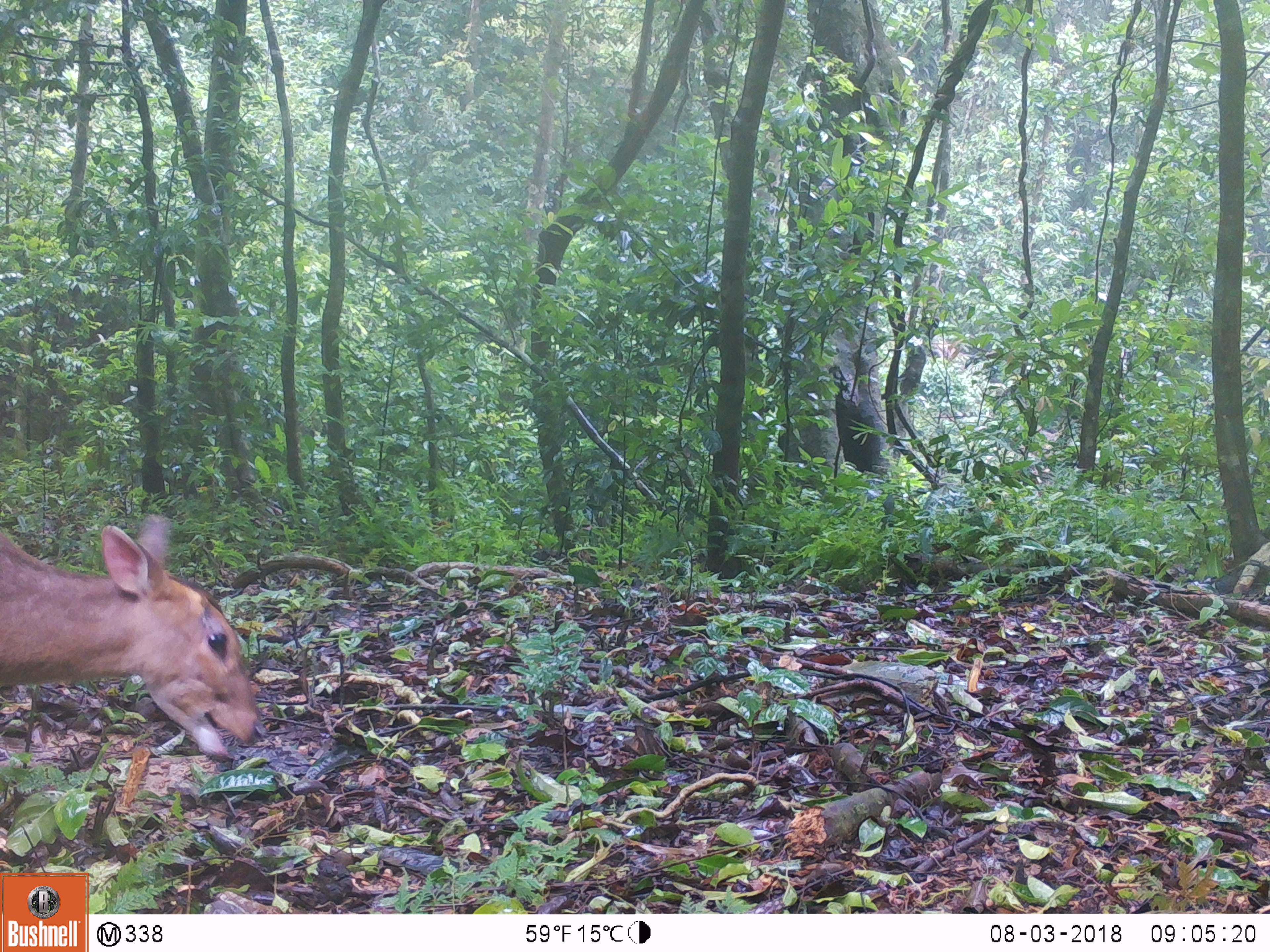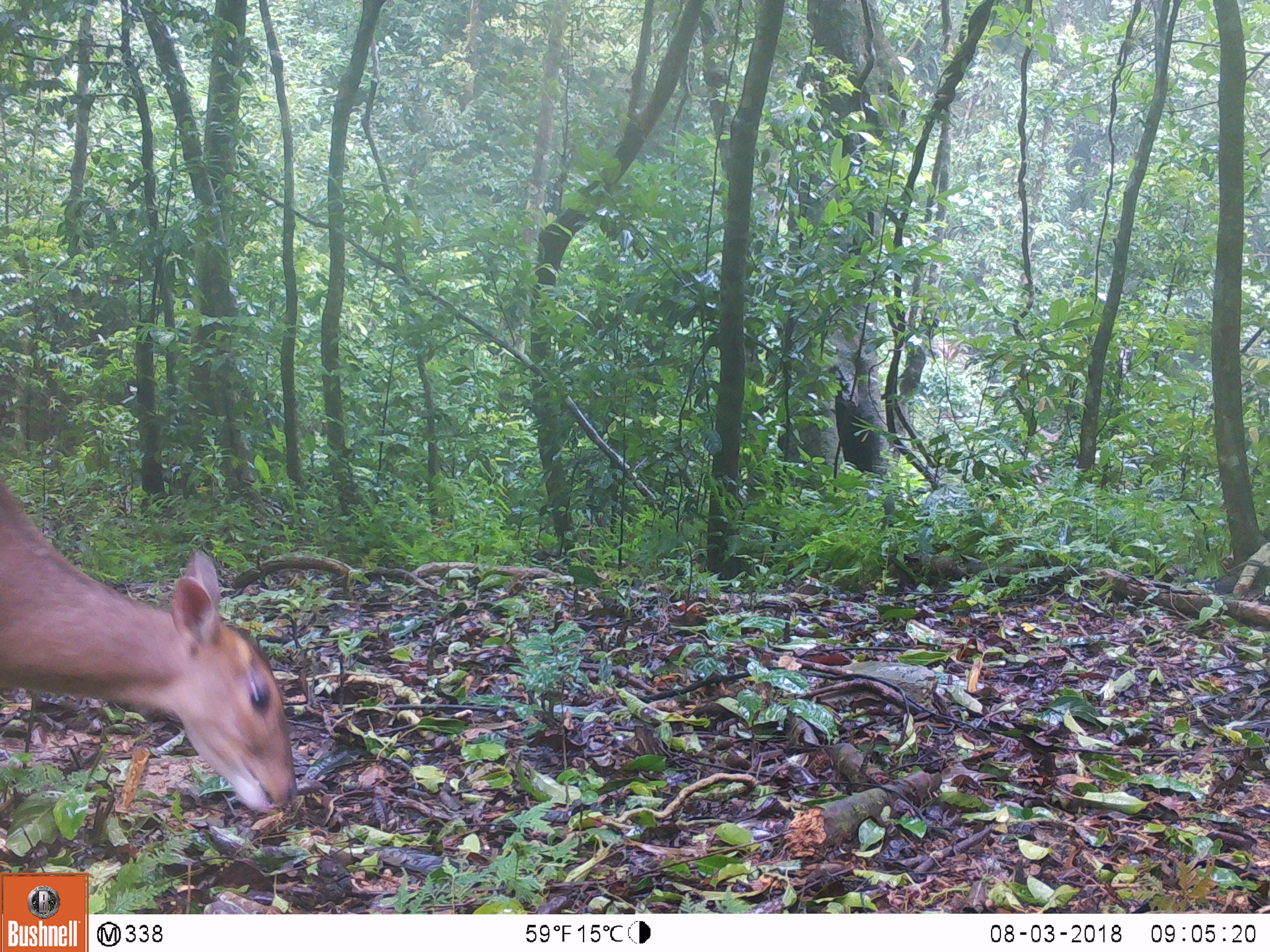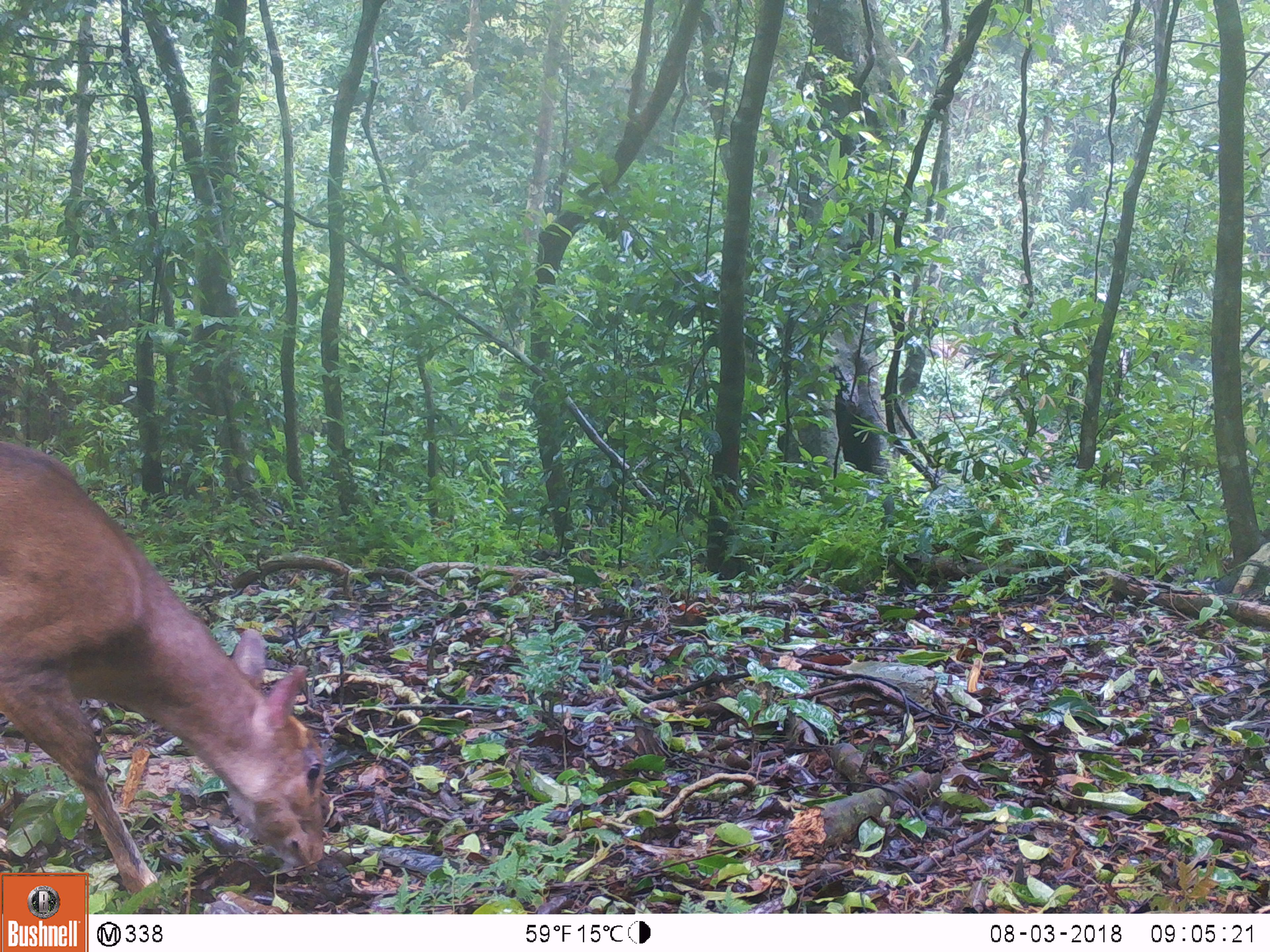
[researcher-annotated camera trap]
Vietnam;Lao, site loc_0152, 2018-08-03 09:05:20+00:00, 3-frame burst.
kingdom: Animalia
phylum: Chordata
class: Mammalia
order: Artiodactyla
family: Cervidae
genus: Muntiacus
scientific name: Muntiacus vuquangensis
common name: large-antlered muntjac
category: large antlered muntjac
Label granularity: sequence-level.